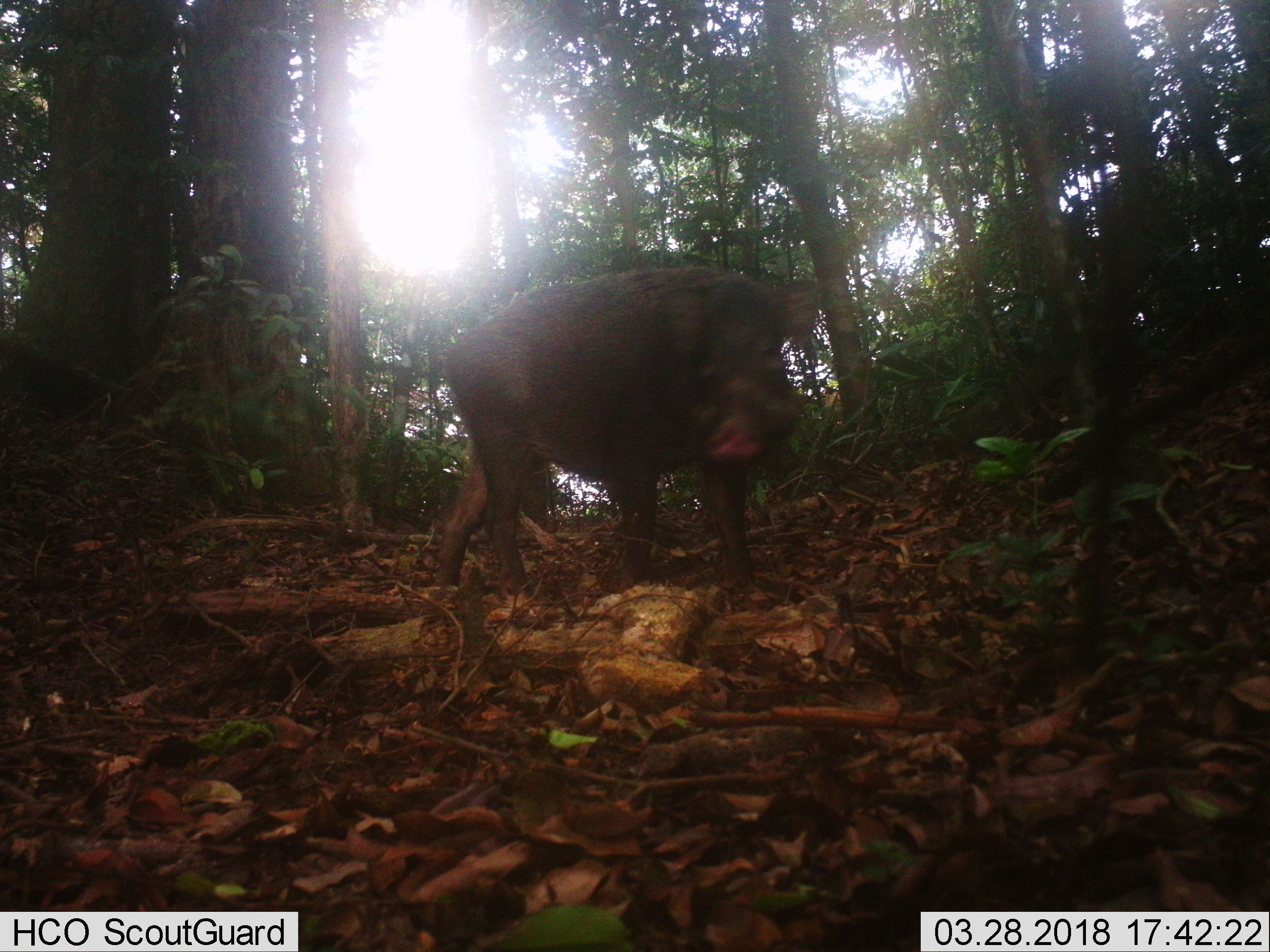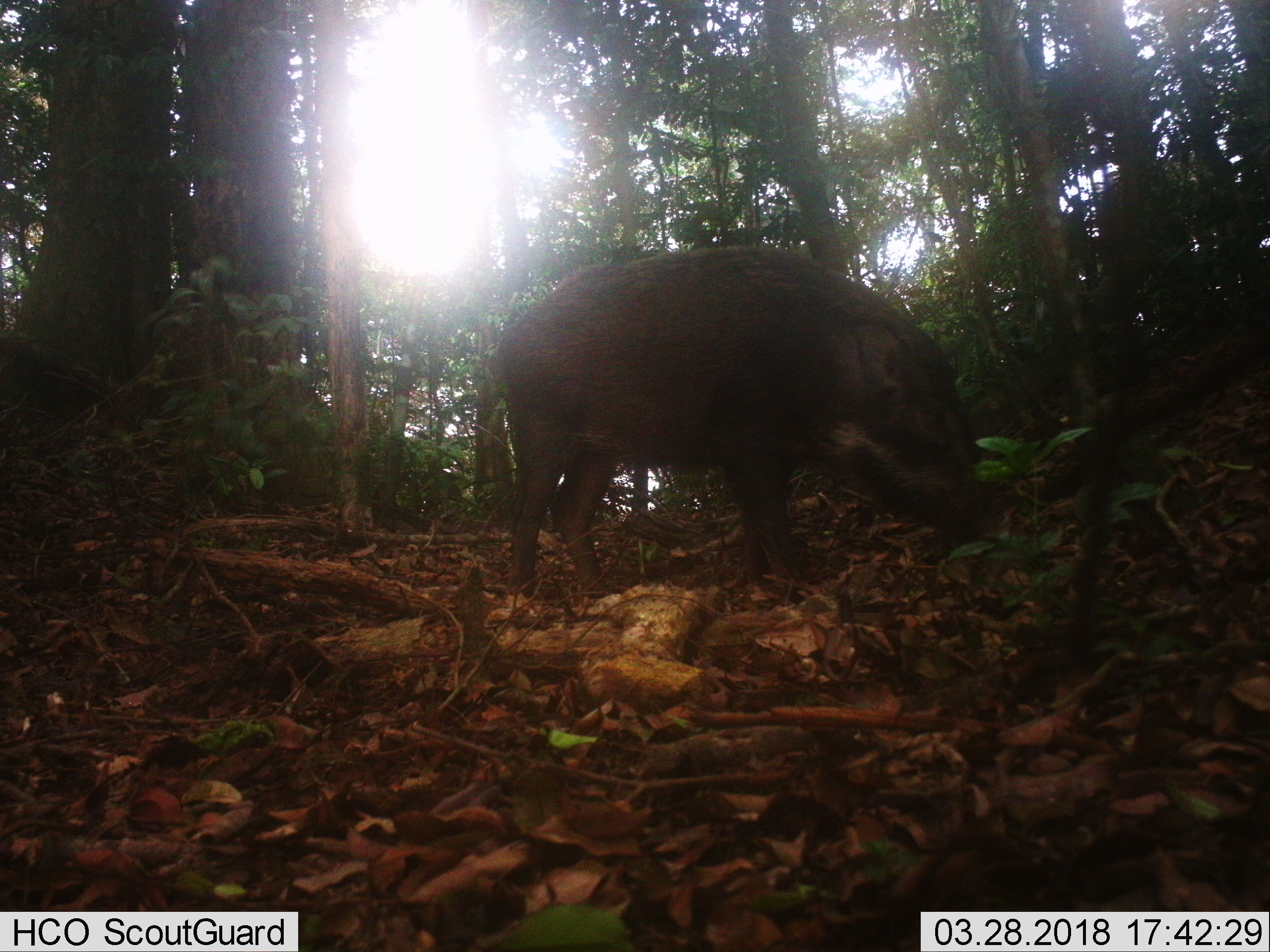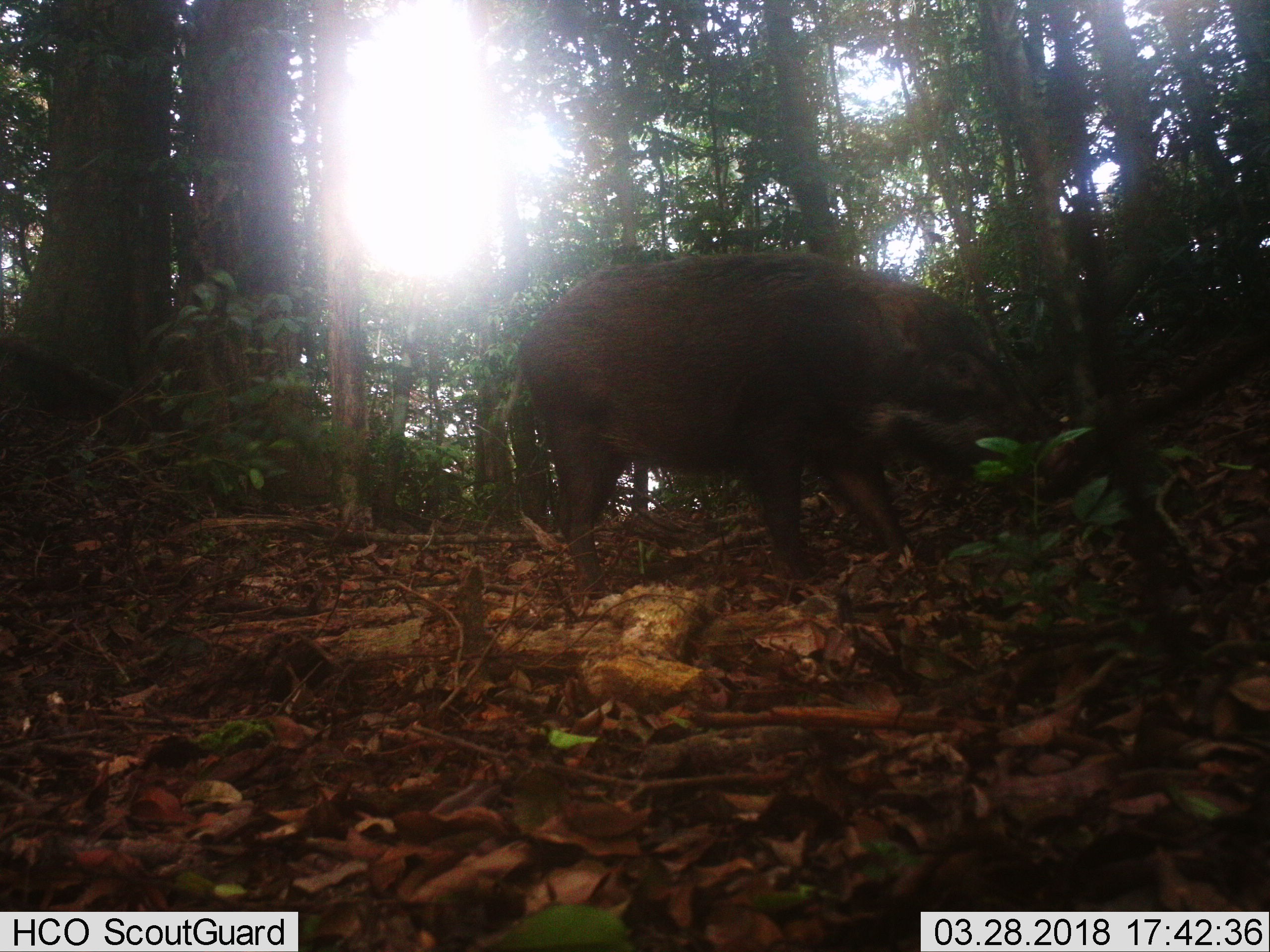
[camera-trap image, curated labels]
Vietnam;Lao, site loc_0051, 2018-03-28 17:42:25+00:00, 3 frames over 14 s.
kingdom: Animalia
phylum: Chordata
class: Mammalia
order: Artiodactyla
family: Suidae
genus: Sus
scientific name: Sus scrofa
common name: eurasian wild pig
Eurasian wild pig (Sus scrofa). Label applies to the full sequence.